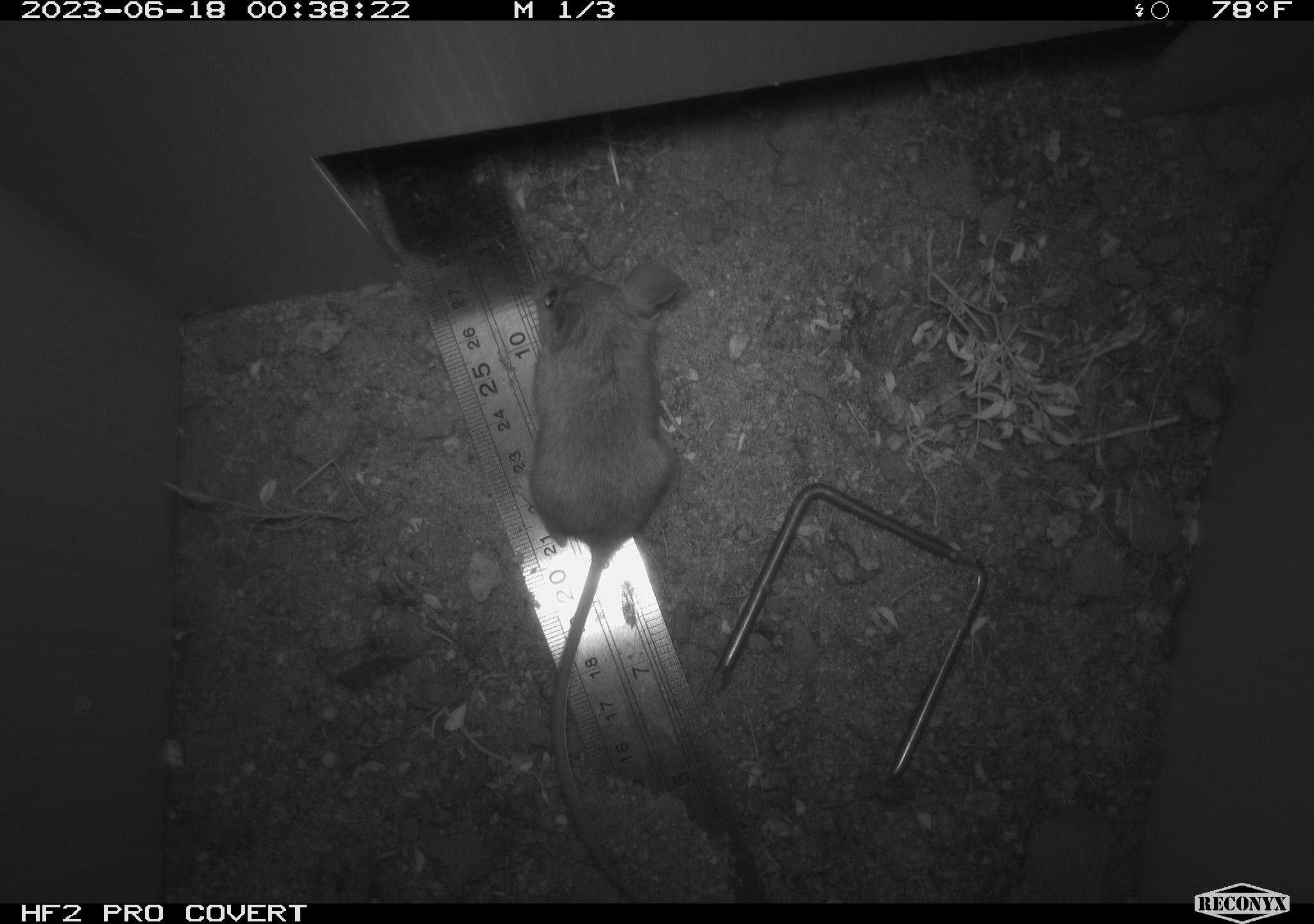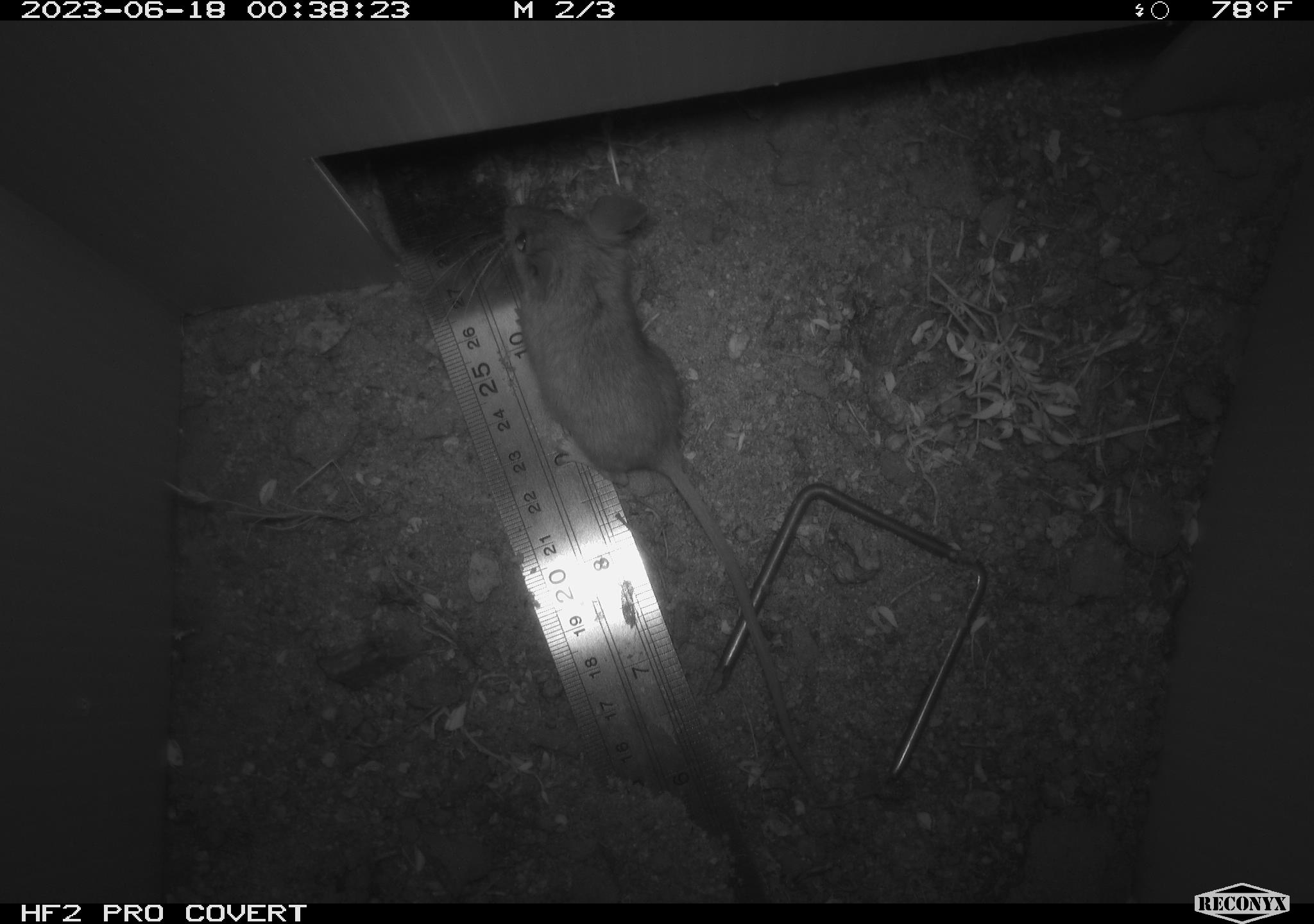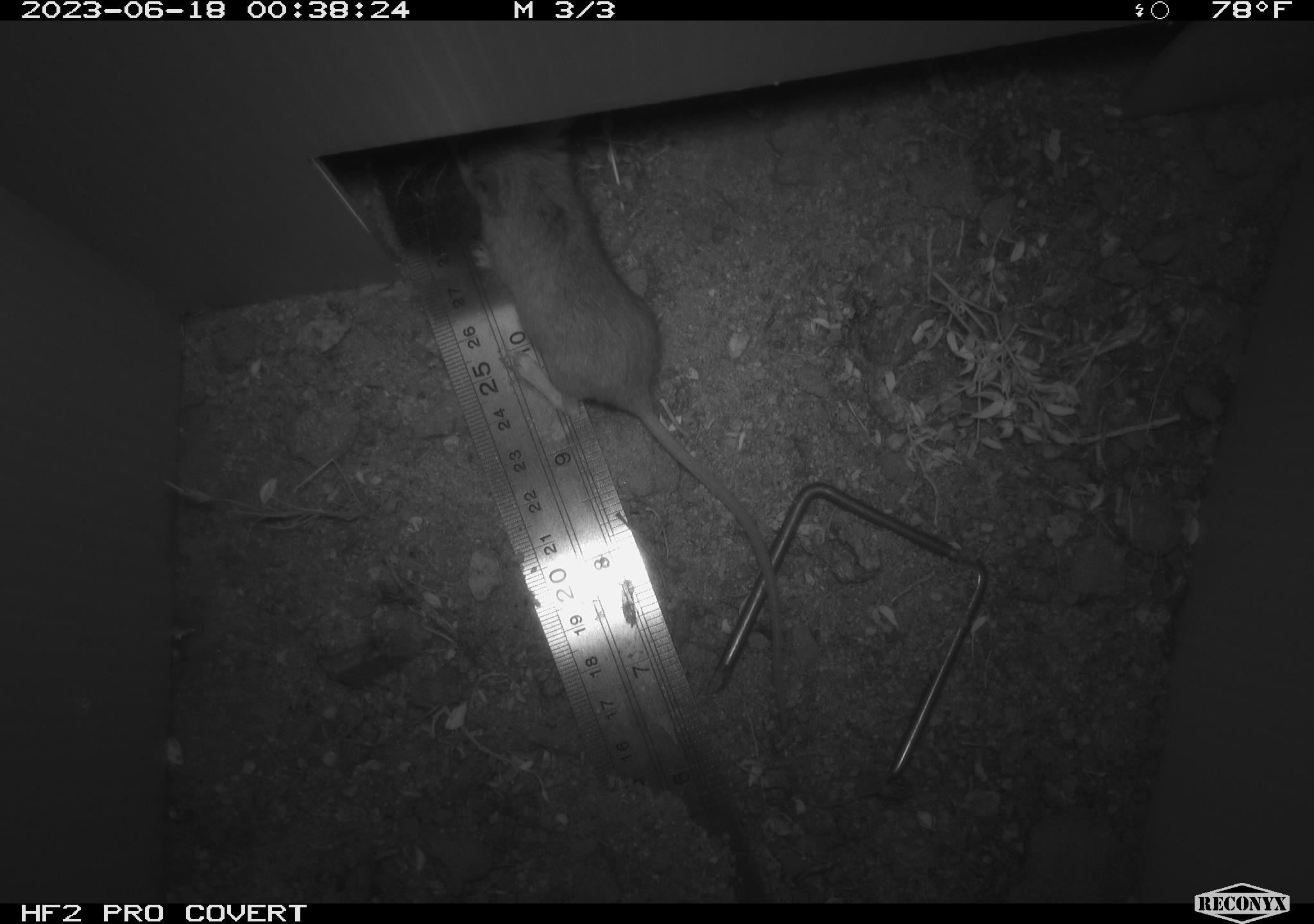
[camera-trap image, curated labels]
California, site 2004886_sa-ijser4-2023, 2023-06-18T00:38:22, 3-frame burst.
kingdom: Animalia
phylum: Chordata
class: Mammalia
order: Rodentia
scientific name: Rodentia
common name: mouse species